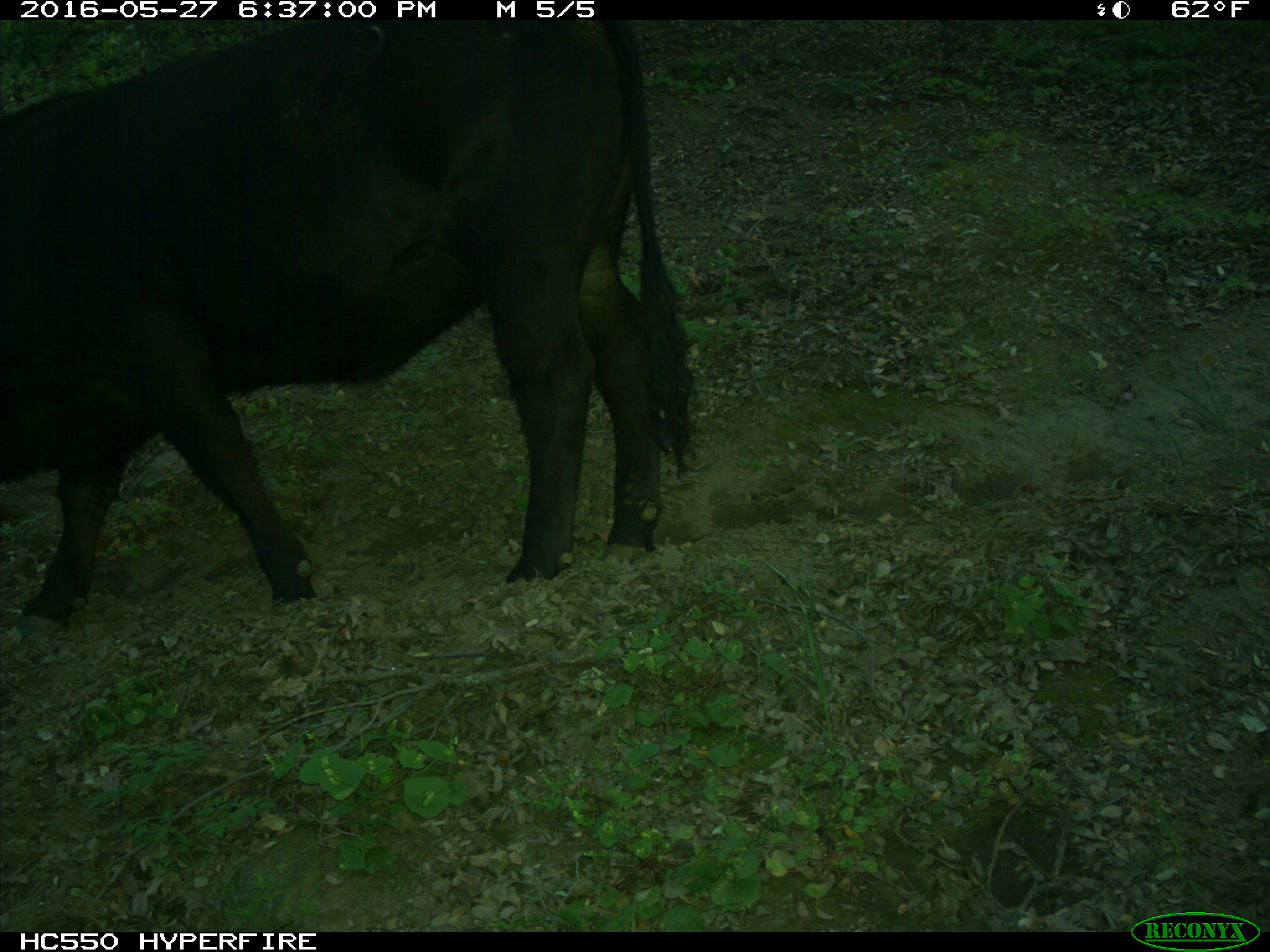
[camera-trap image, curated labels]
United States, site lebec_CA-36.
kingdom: Animalia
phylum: Chordata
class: Mammalia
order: Artiodactyla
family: Bovidae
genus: Bos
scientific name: Bos taurus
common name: domestic cow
Bos taurus (domestic cow).